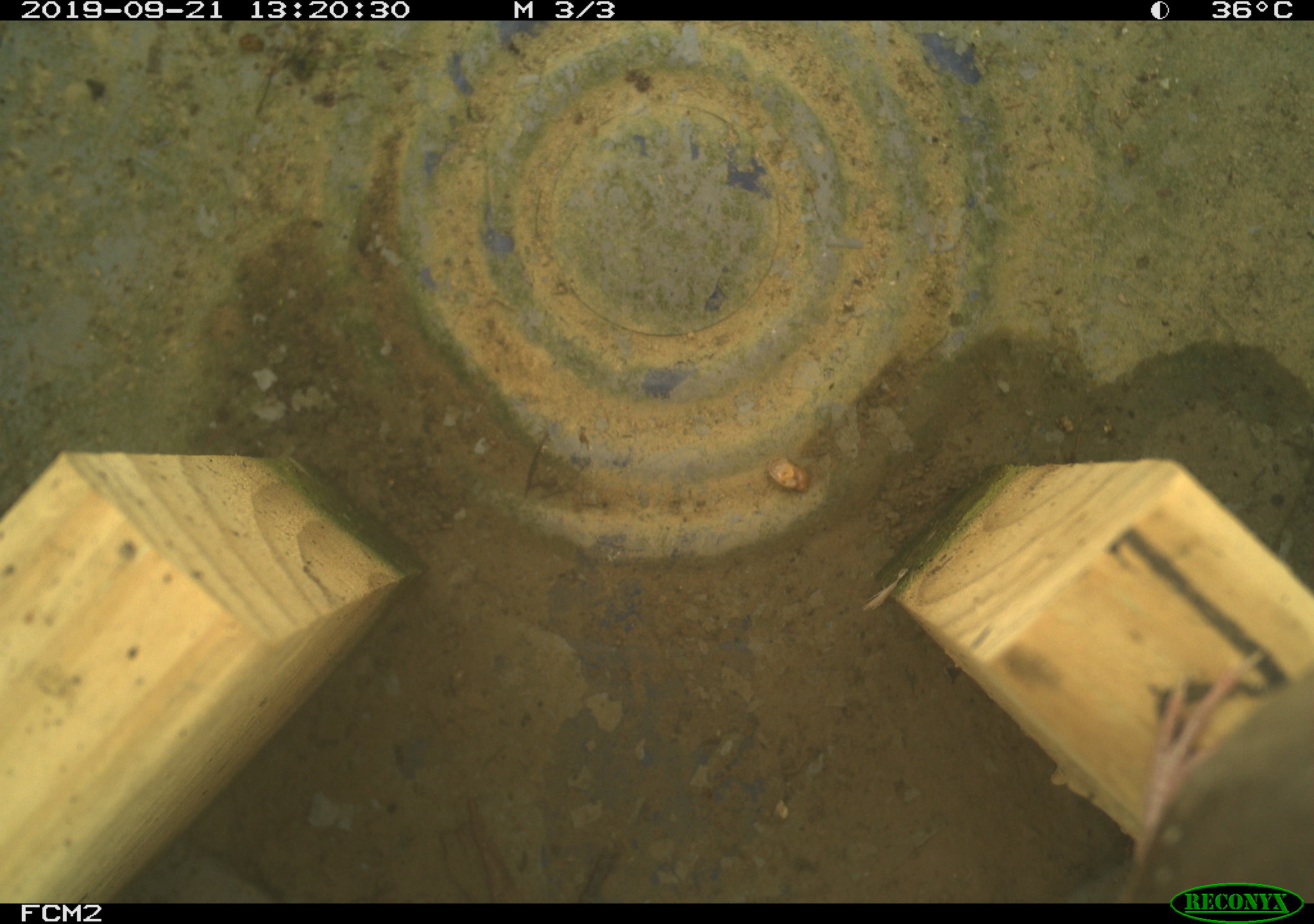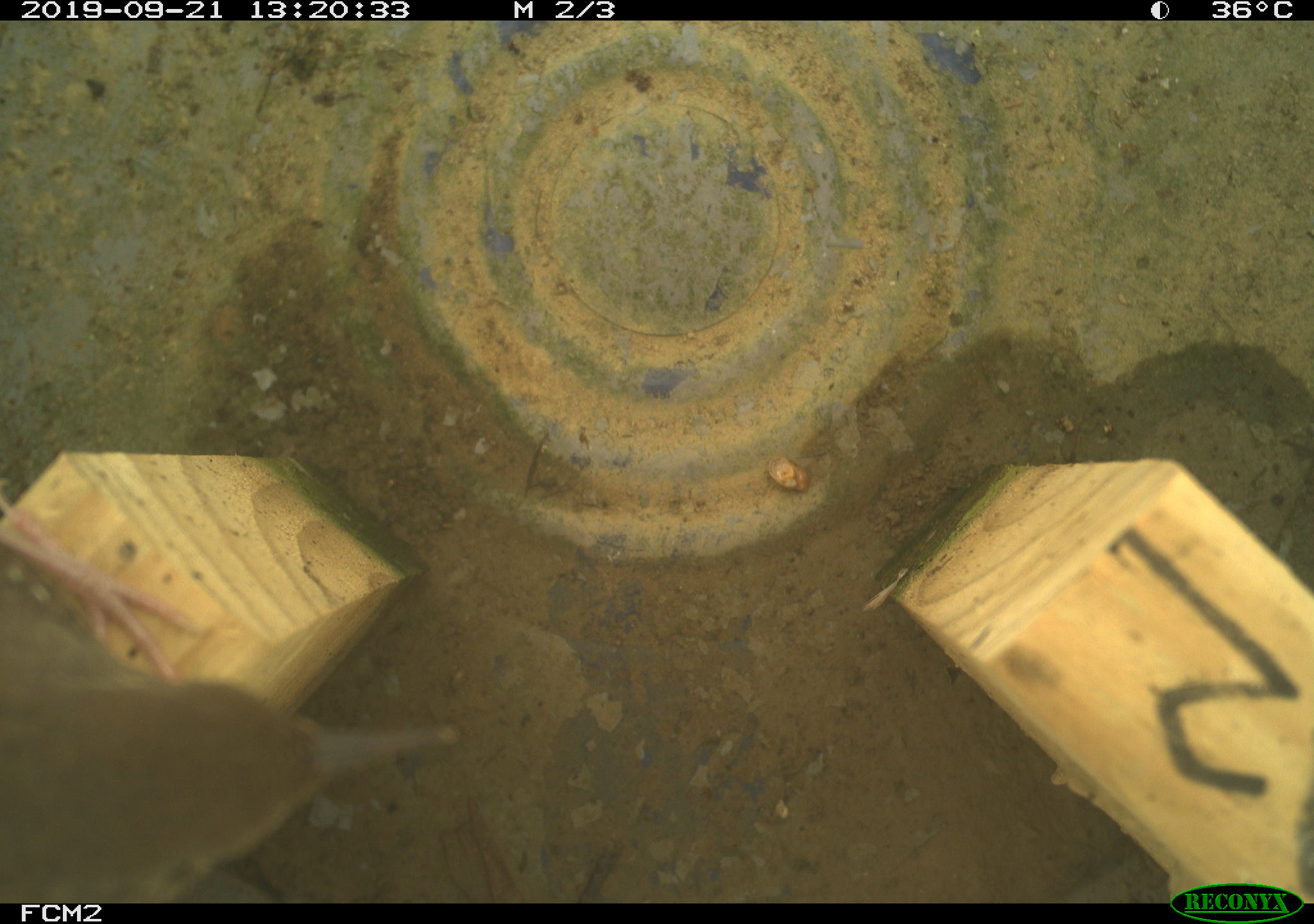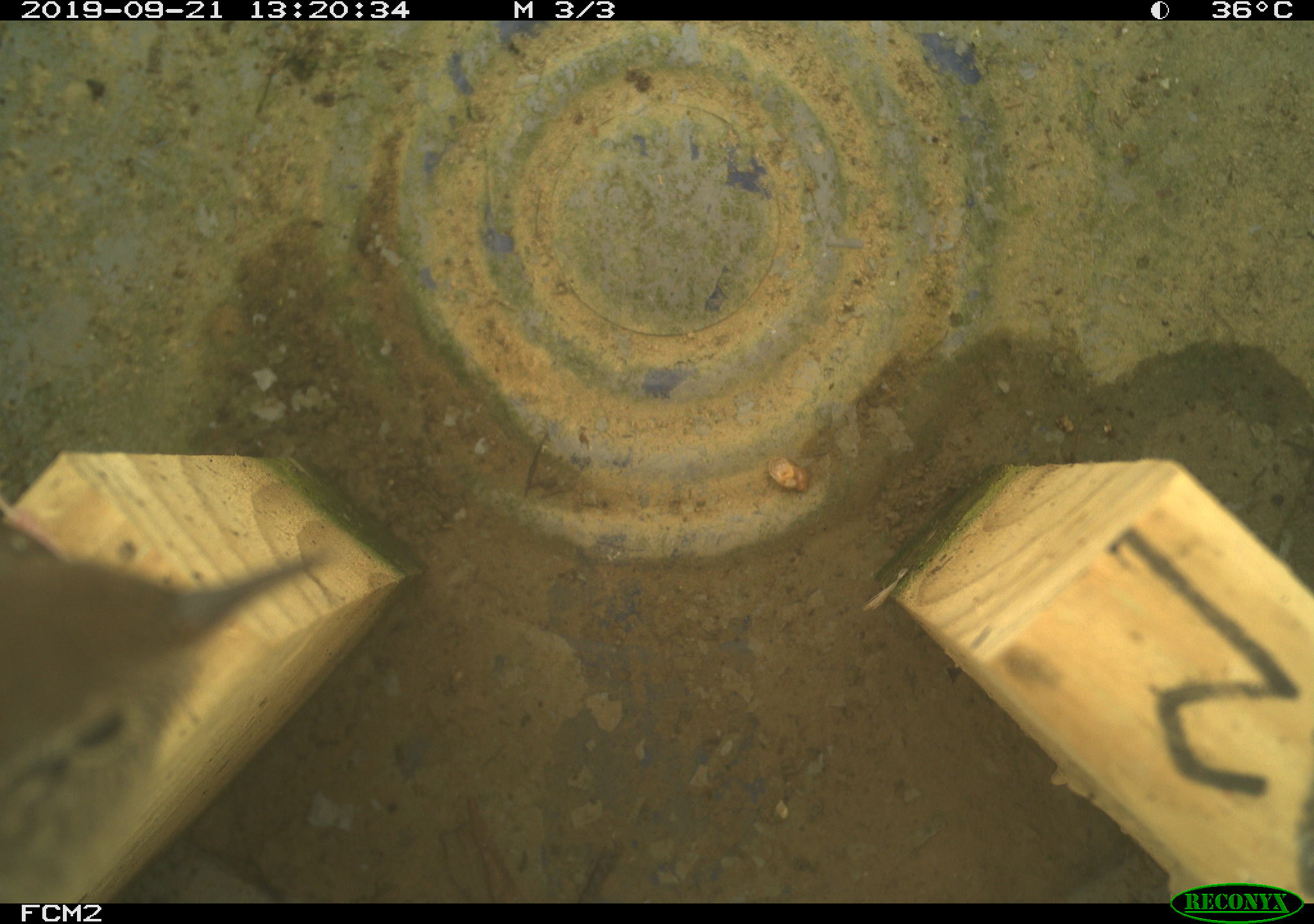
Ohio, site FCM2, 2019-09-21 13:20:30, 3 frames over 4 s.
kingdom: Animalia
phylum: Chordata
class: Aves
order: Passeriformes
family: Troglodytidae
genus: Troglodytes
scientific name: Troglodytes aedon aedon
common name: northern house wren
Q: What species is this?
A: Northern house wren (Troglodytes aedon aedon).